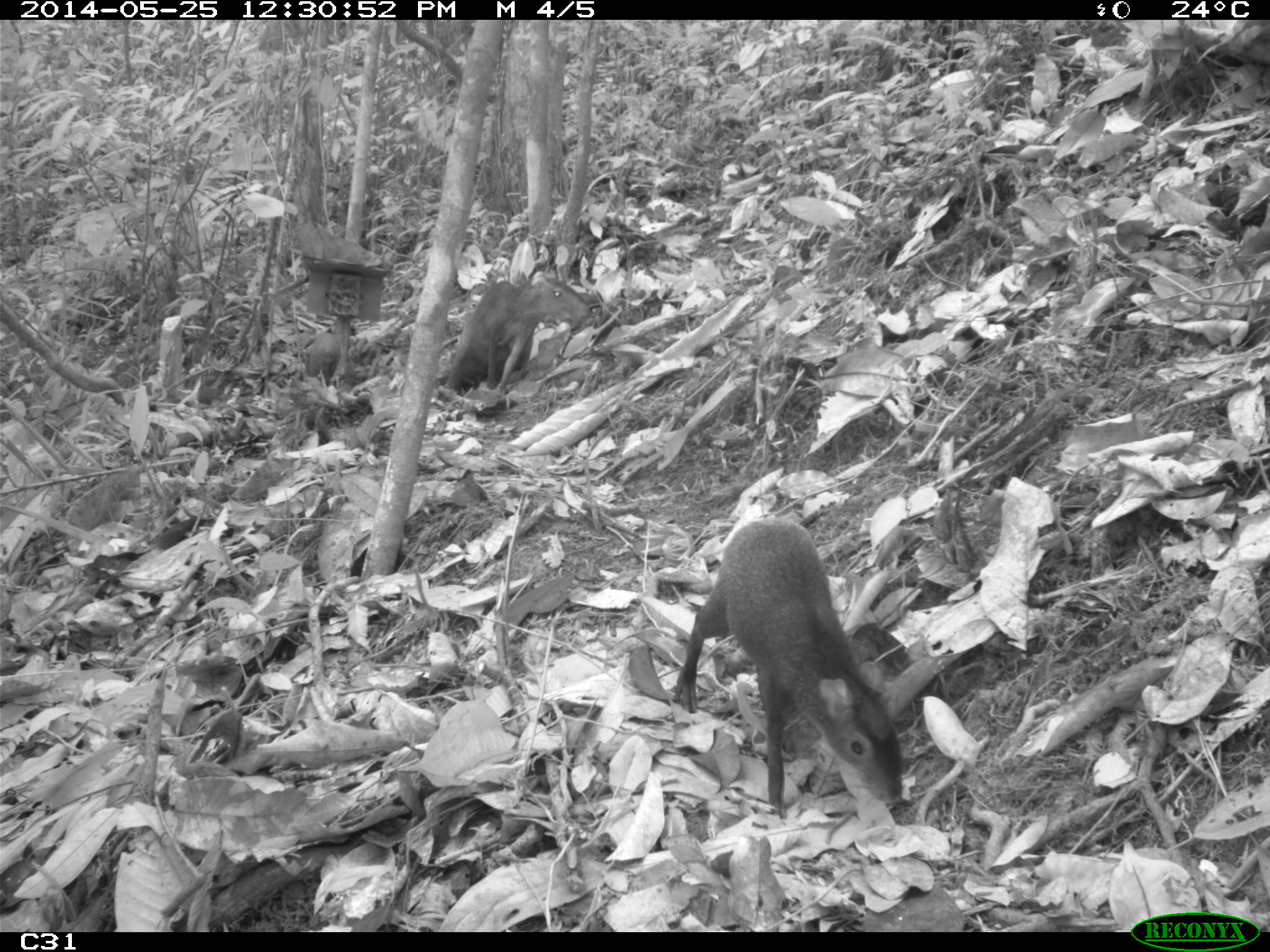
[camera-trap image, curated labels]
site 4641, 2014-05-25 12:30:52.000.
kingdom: Animalia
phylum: Chordata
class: Mammalia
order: Rodentia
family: Dasyproctidae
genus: Dasyprocta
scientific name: Dasyprocta leporina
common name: red-rumped agouti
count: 3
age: adult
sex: female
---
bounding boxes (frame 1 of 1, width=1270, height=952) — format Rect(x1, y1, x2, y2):
dasyprocta leporina: Rect(670, 517, 906, 819); Rect(433, 274, 592, 421)